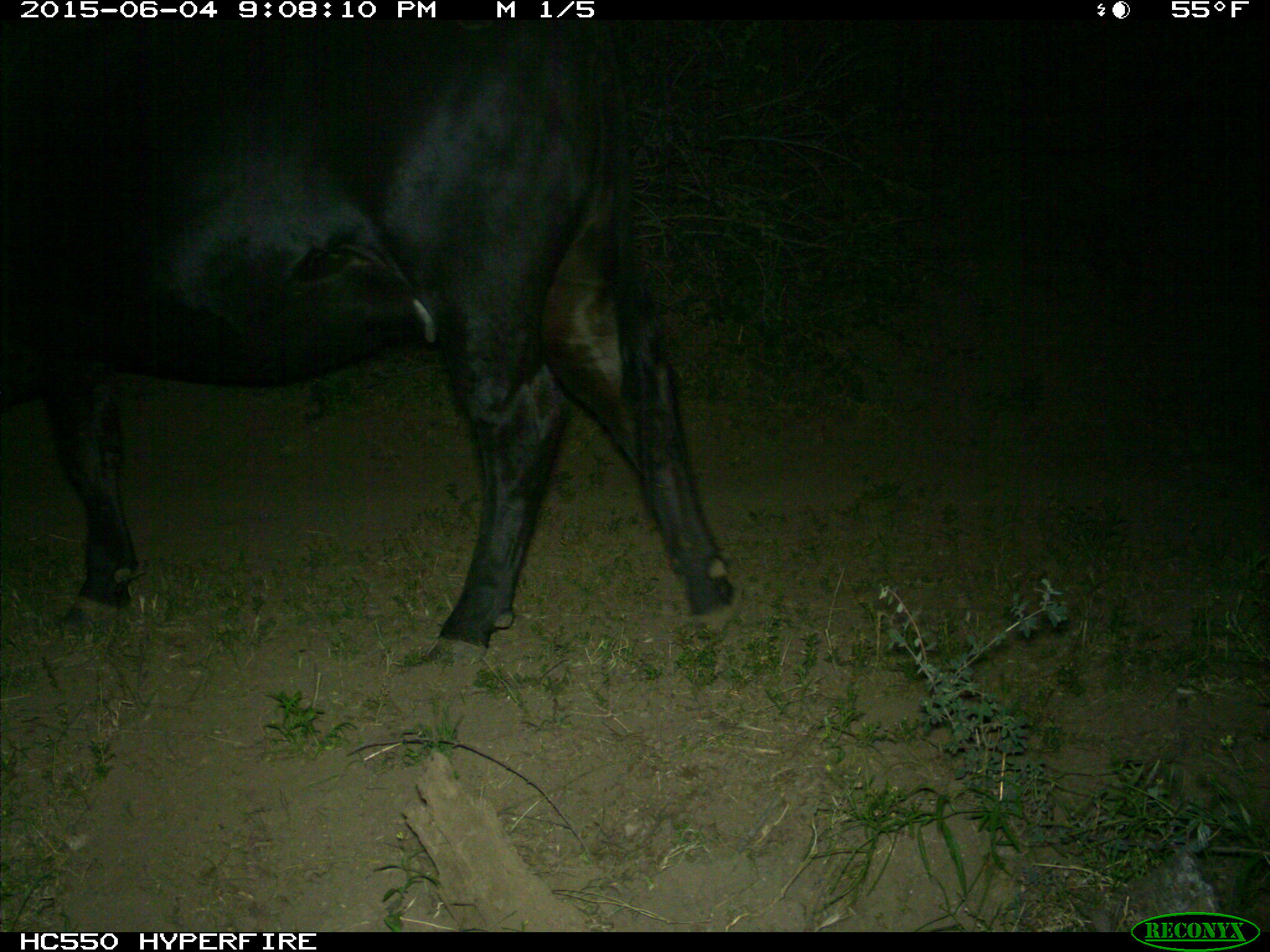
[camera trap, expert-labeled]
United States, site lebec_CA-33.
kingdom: Animalia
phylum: Chordata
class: Mammalia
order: Artiodactyla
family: Bovidae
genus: Bos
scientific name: Bos taurus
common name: domestic cow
Bos taurus (domestic cow).